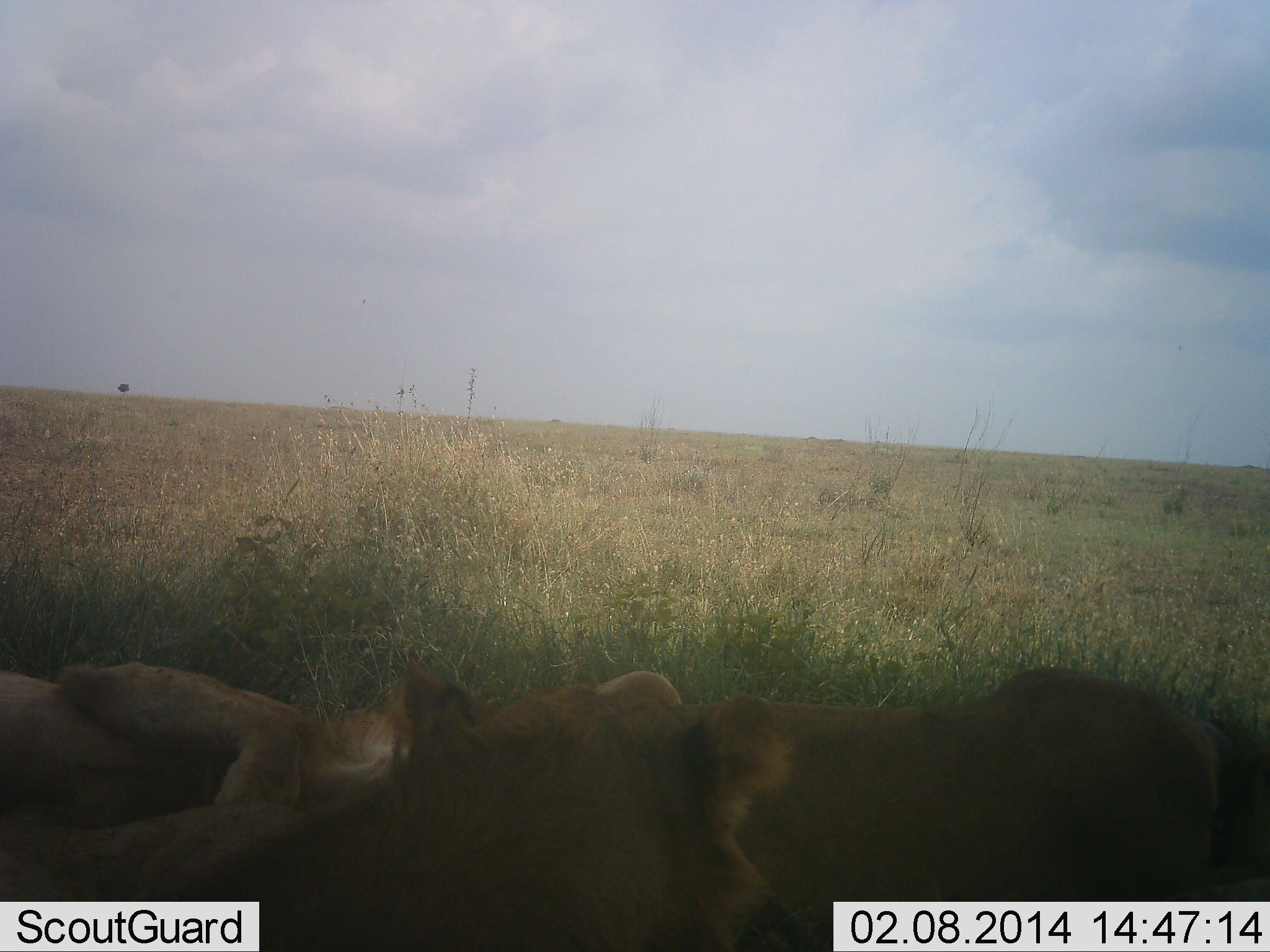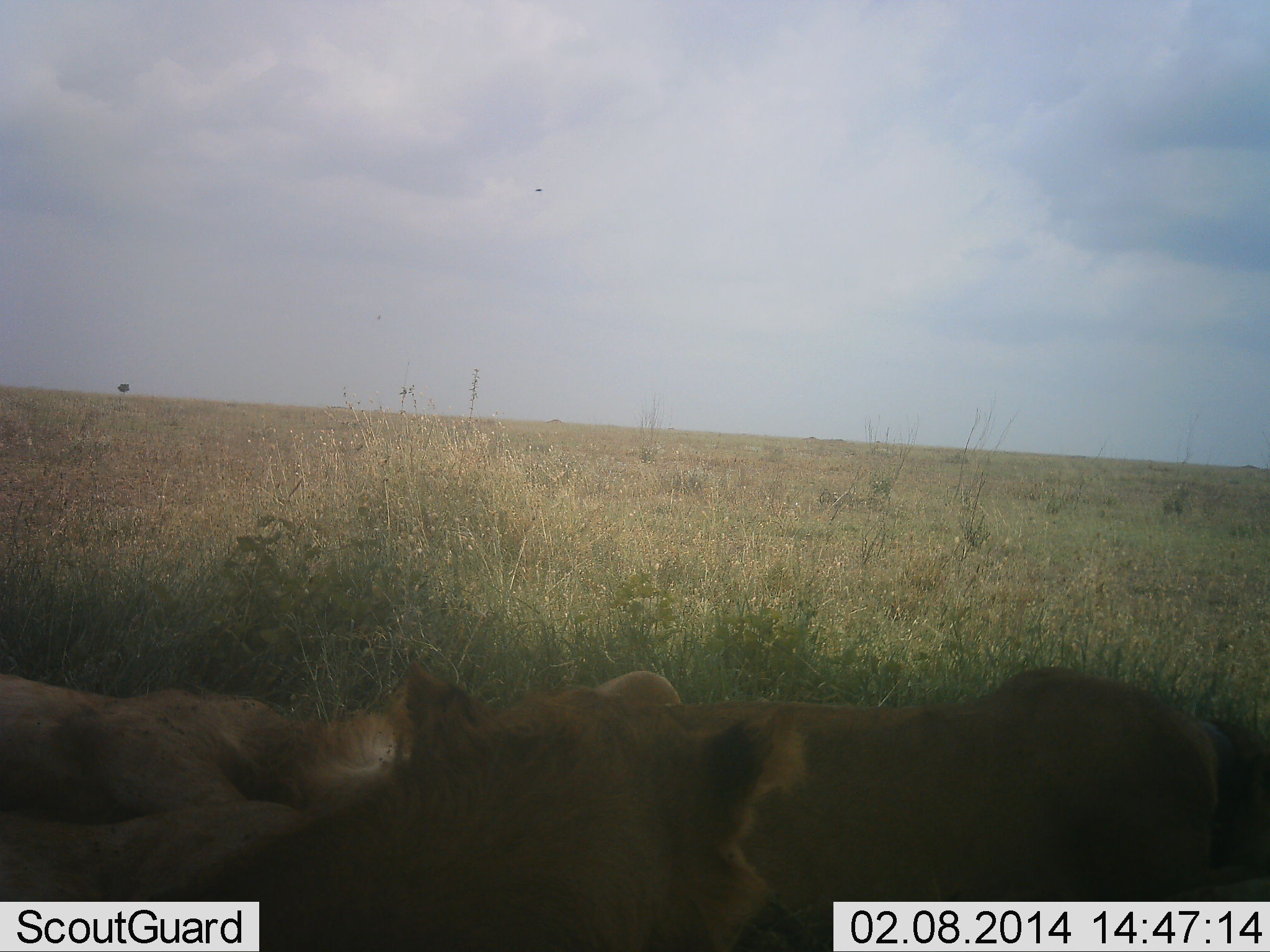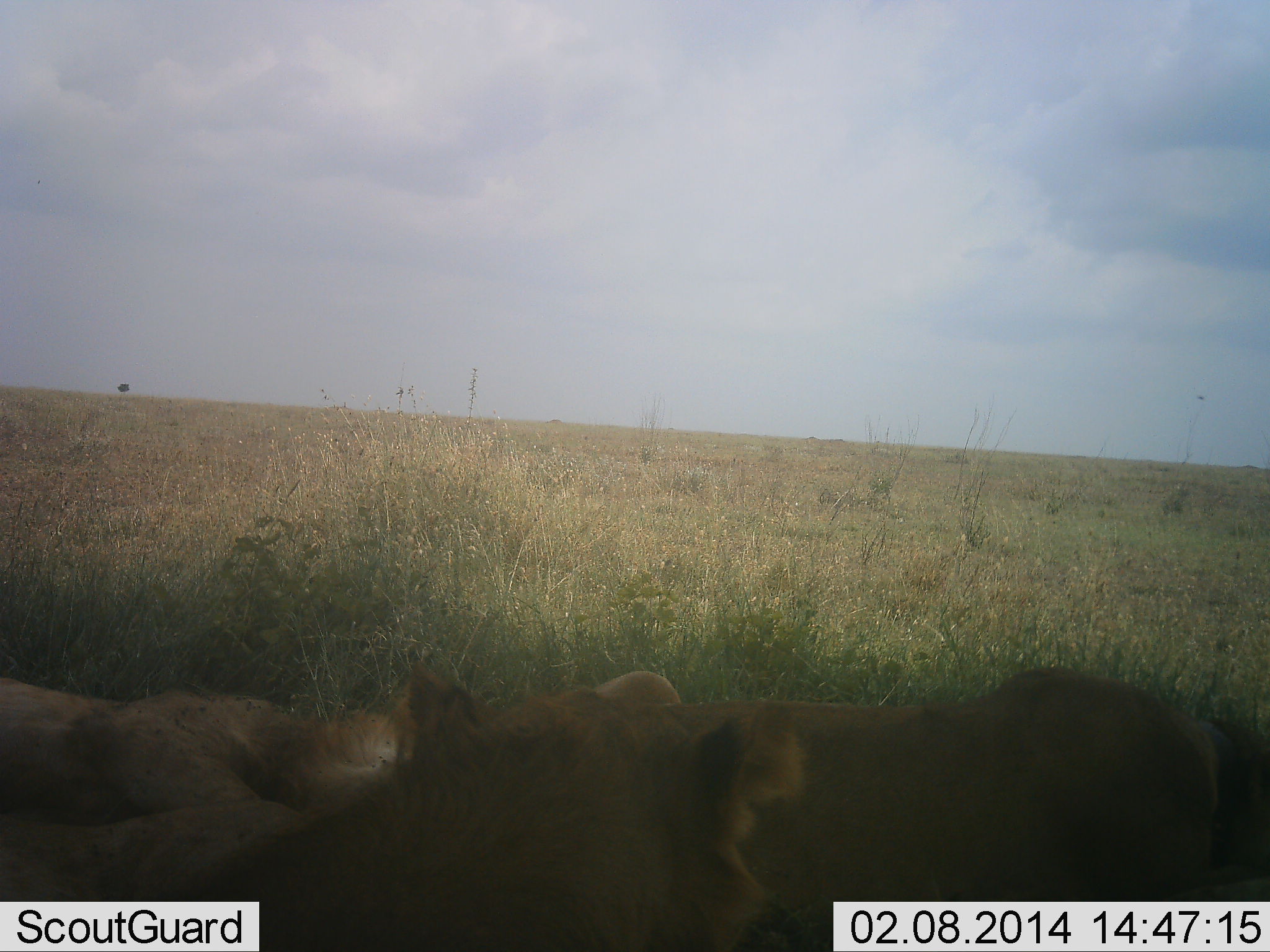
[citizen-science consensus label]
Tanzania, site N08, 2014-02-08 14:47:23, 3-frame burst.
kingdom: Animalia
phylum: Chordata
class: Mammalia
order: Carnivora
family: Felidae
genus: Panthera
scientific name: Panthera leo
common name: lion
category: lionfemale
Lionfemale (lion) (Panthera leo), count 3. Behavior (volunteer vote fractions): standing 0%, resting 100%, moving 9%, interacting 9%. Young present (vote fraction): 0%. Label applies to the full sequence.